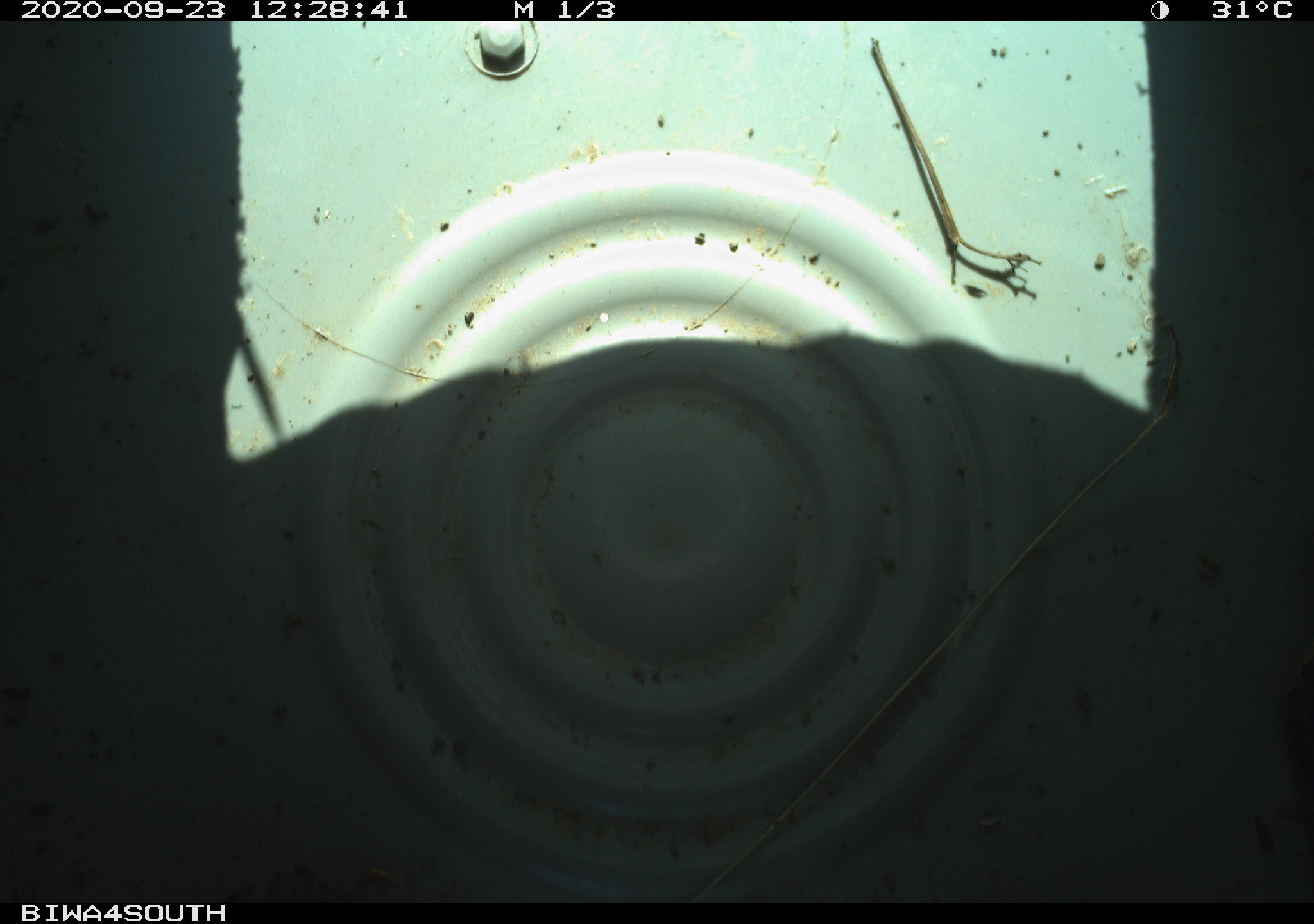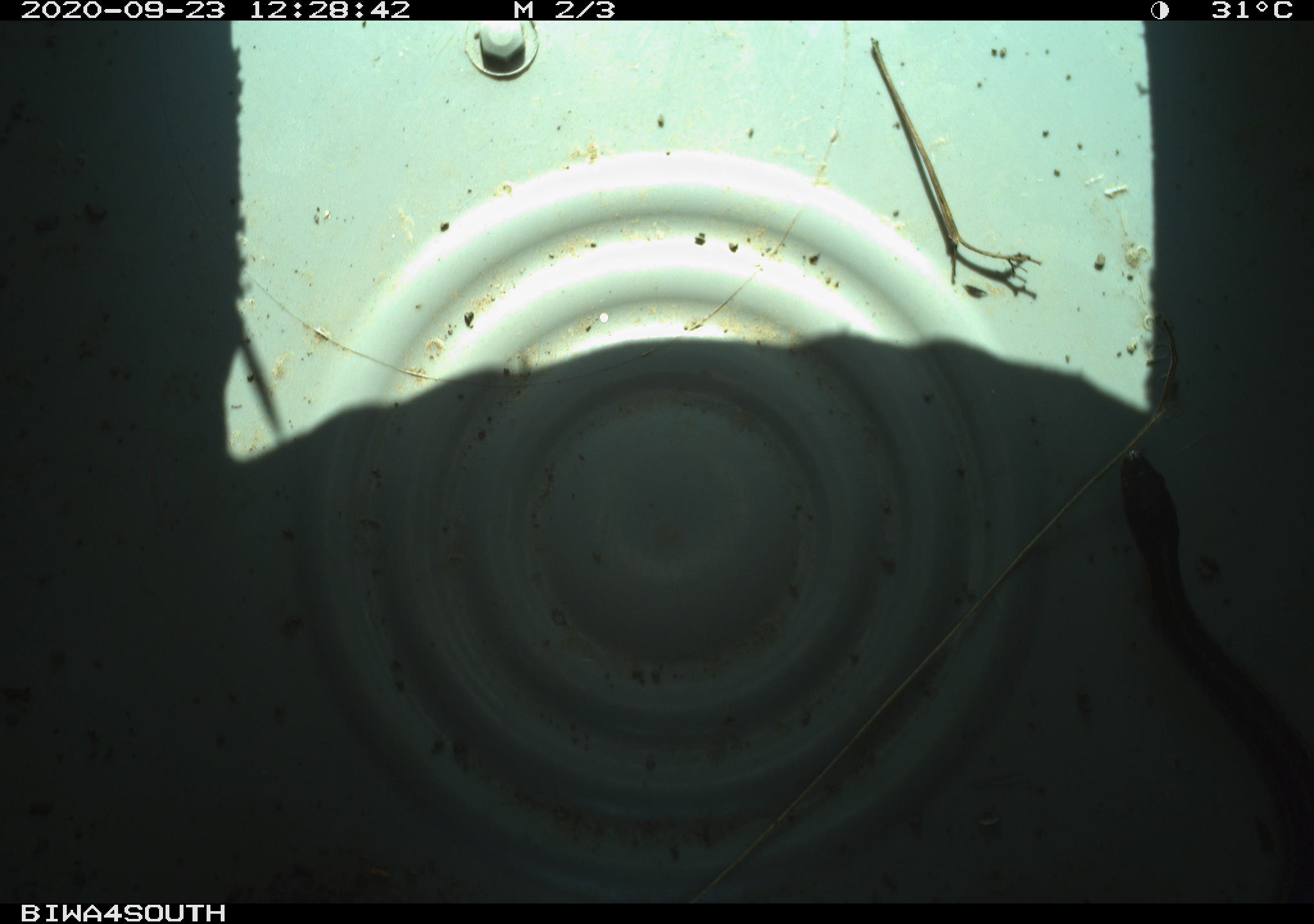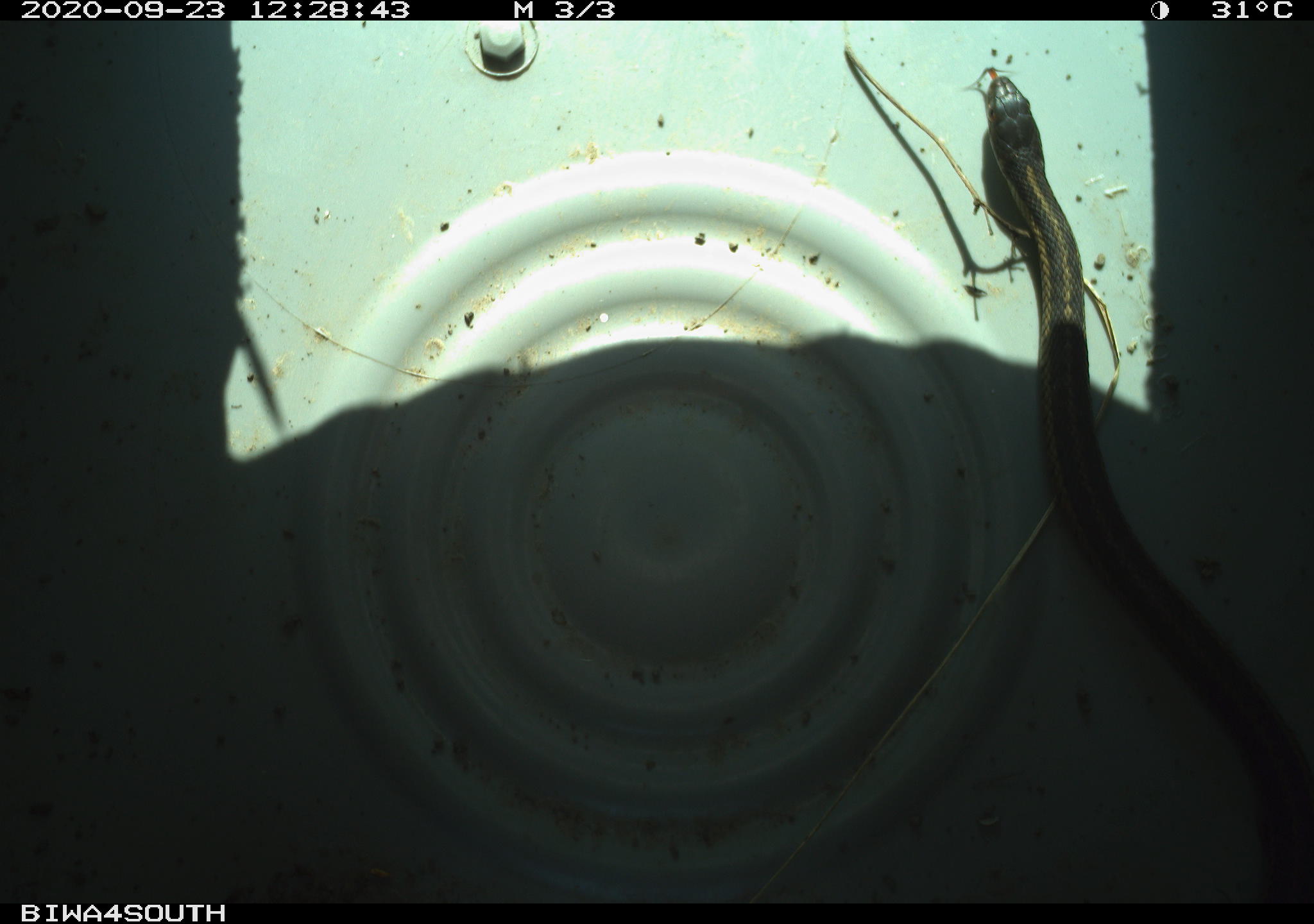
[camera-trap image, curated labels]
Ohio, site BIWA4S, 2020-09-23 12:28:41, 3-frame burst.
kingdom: Animalia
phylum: Chordata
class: Reptilia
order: Squamata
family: Colubridae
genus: Thamnophis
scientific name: Thamnophis sirtalis sirtalis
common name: eastern gartersnake